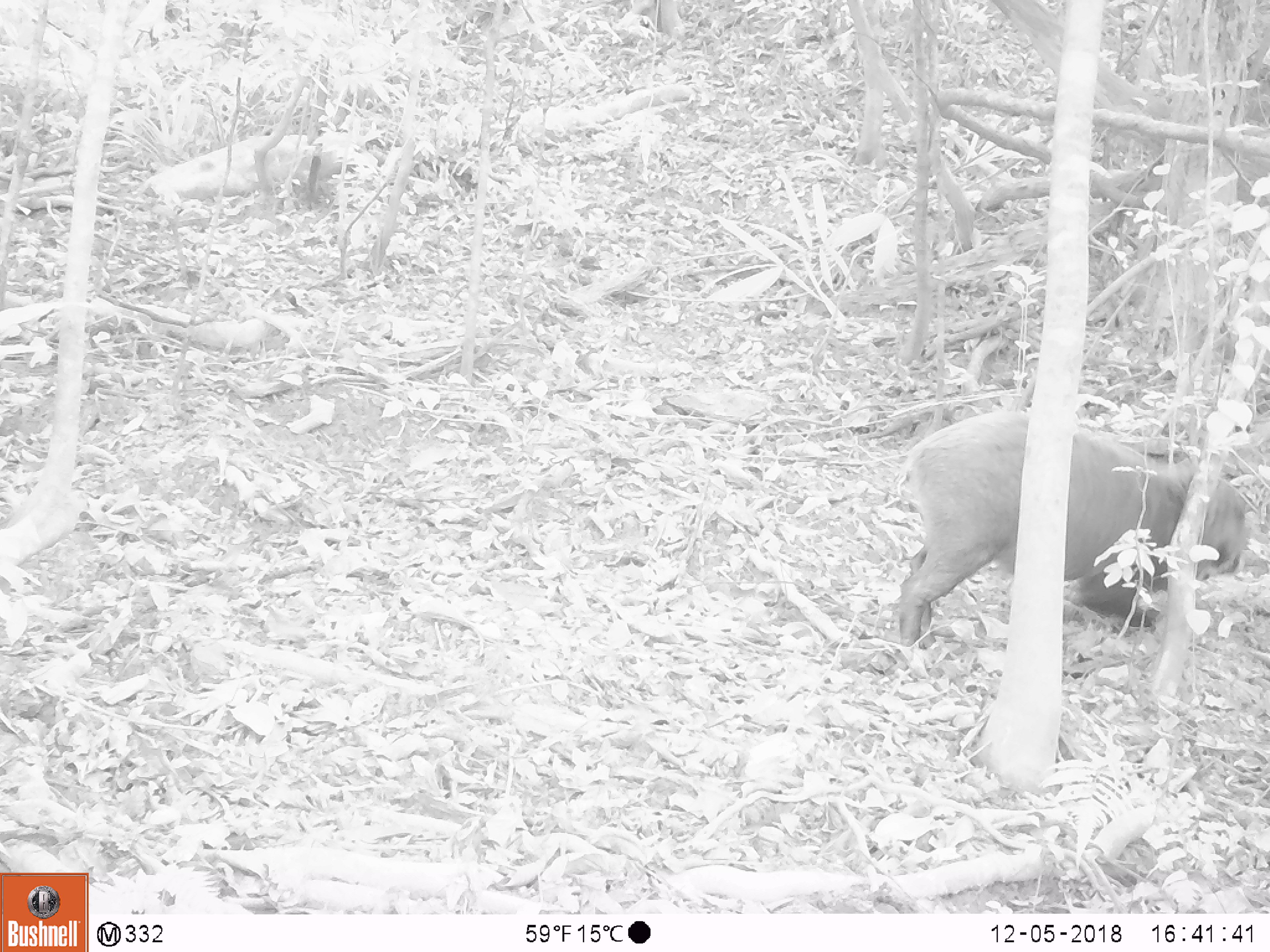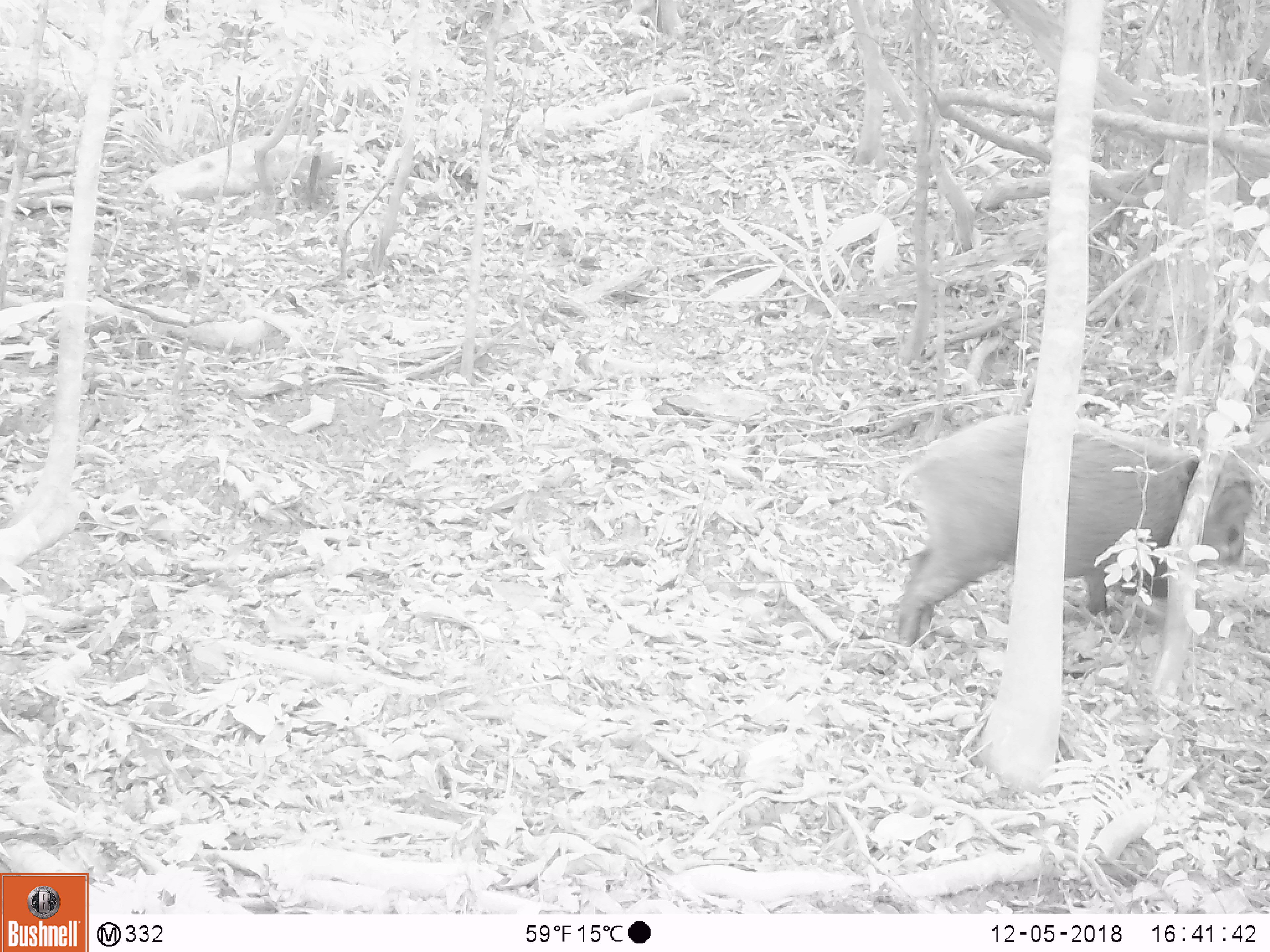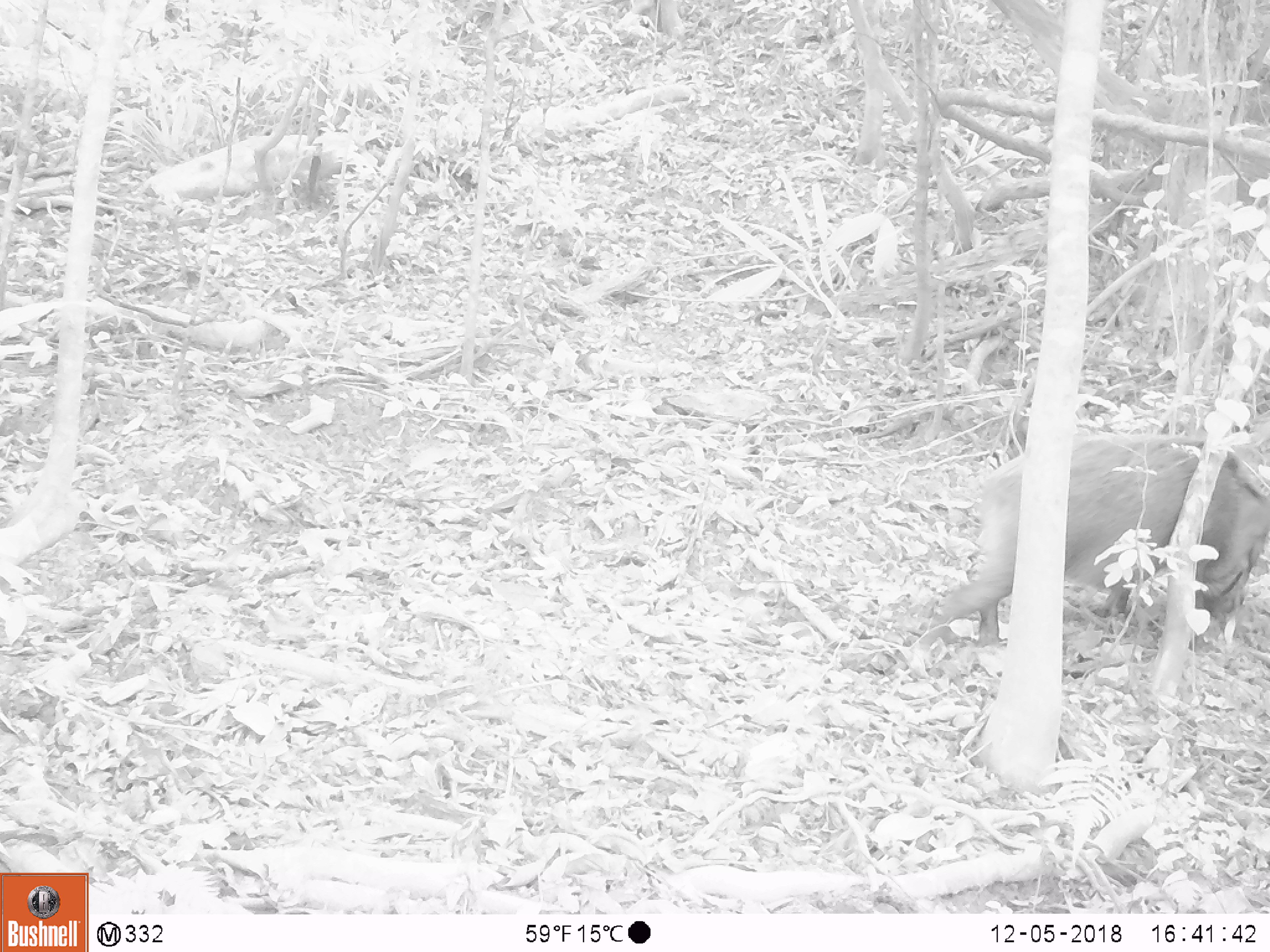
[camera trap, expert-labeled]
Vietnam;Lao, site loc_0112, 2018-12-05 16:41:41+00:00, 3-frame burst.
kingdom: Animalia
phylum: Chordata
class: Mammalia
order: Artiodactyla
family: Suidae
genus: Sus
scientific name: Sus scrofa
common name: eurasian wild pig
Eurasian wild pig (Sus scrofa). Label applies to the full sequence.